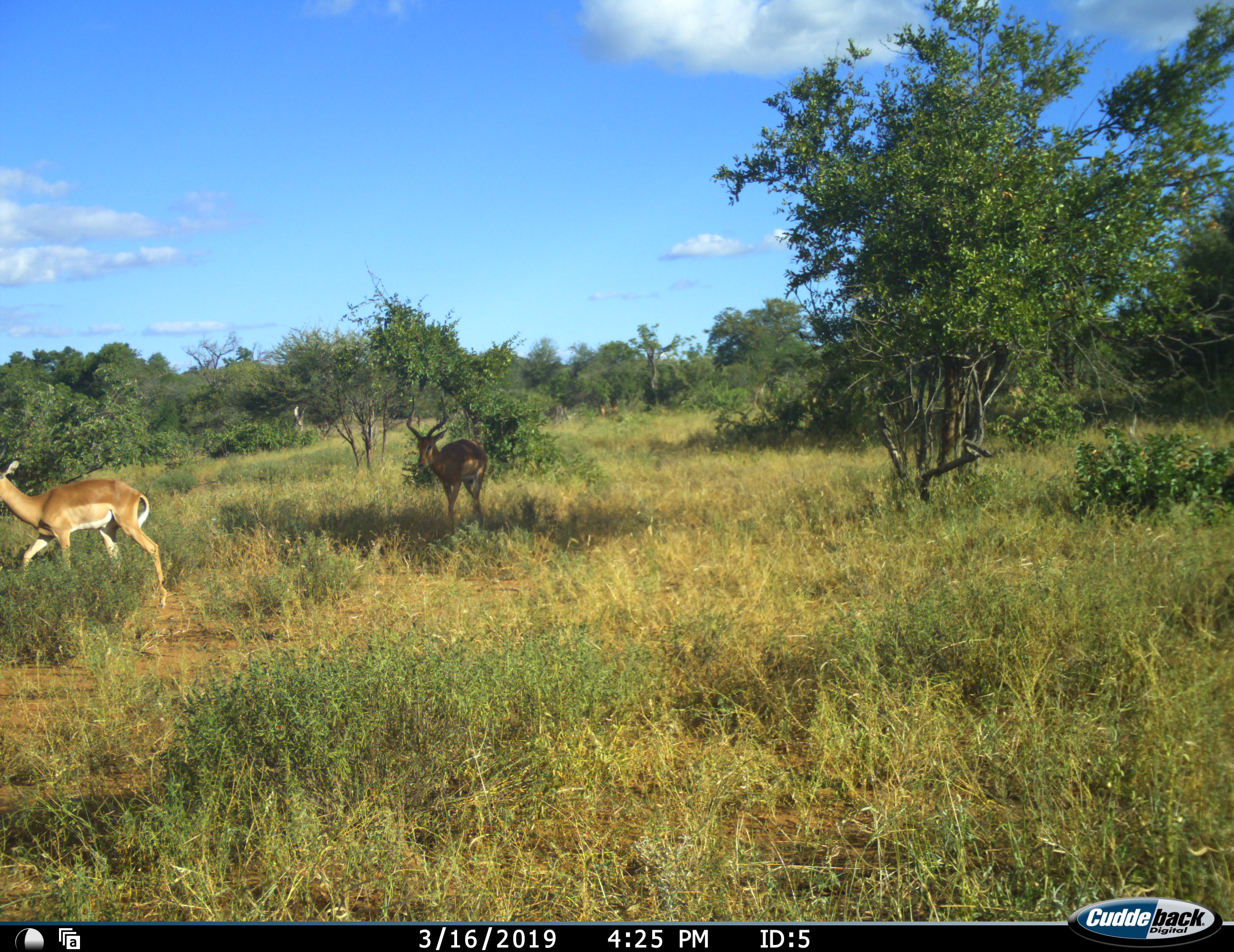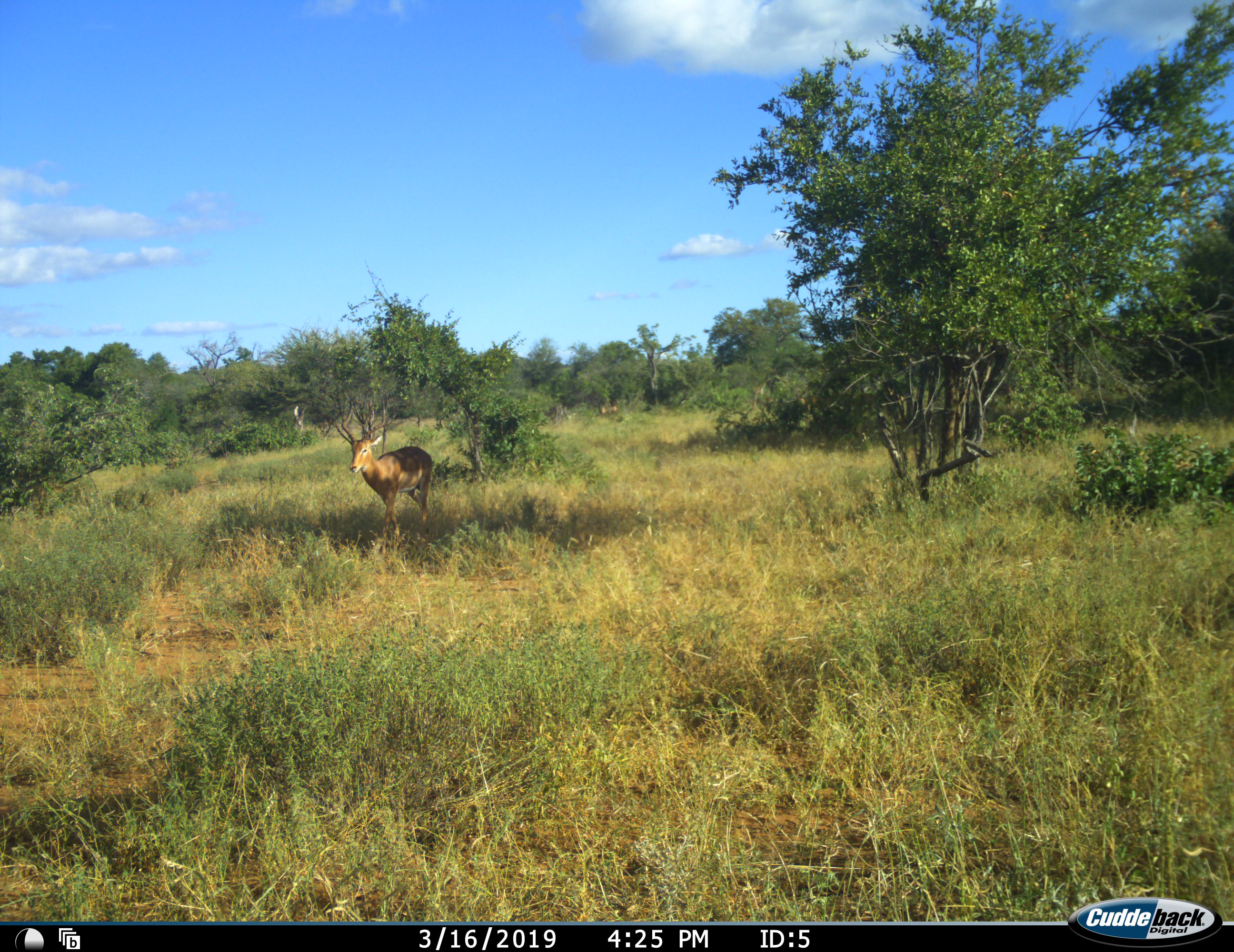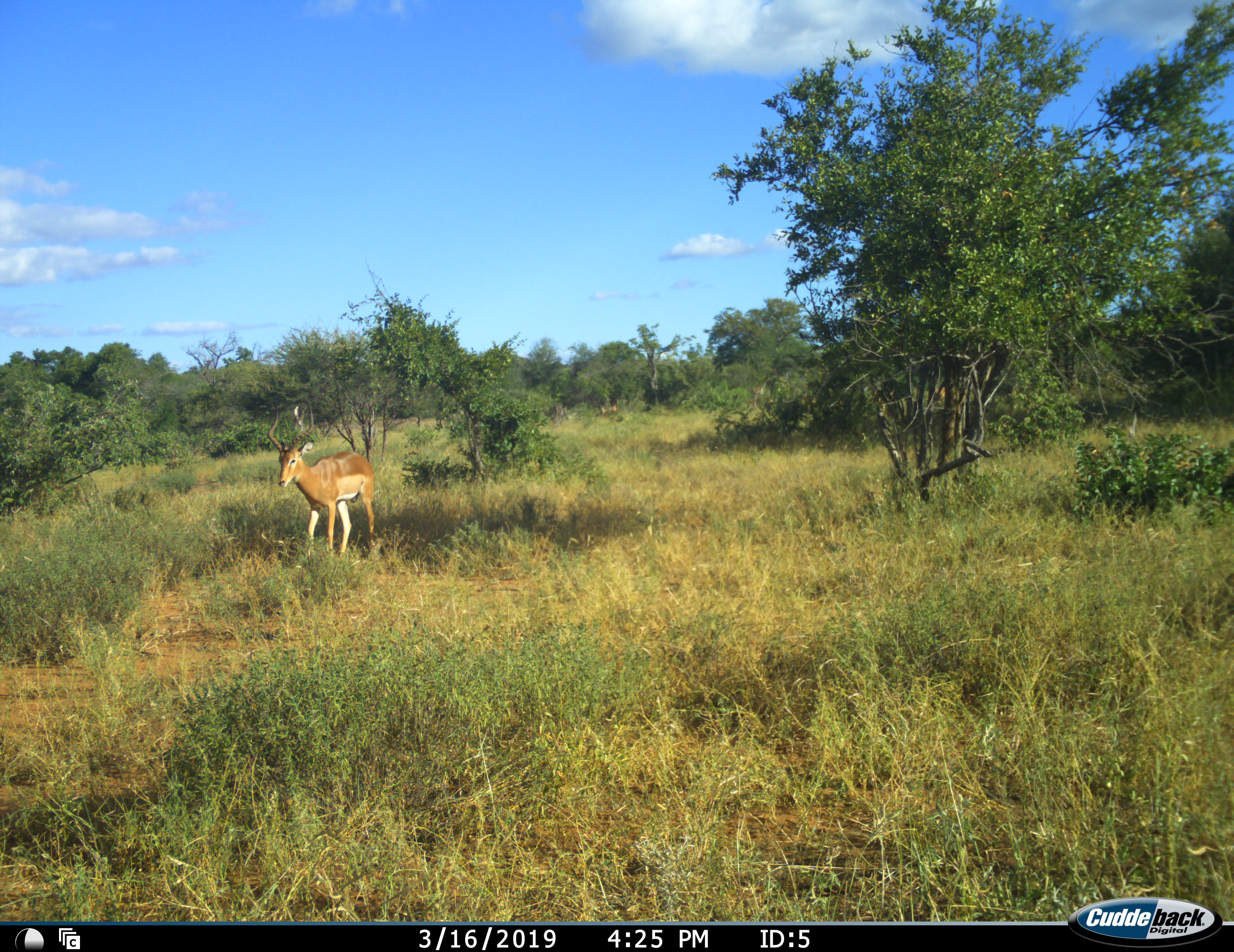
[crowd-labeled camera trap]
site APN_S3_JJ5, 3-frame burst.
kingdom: Animalia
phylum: Chordata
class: Mammalia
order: Artiodactyla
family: Bovidae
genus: Aepyceros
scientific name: Aepyceros melampus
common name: impala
Impala (Aepyceros melampus), count 2. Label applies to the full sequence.